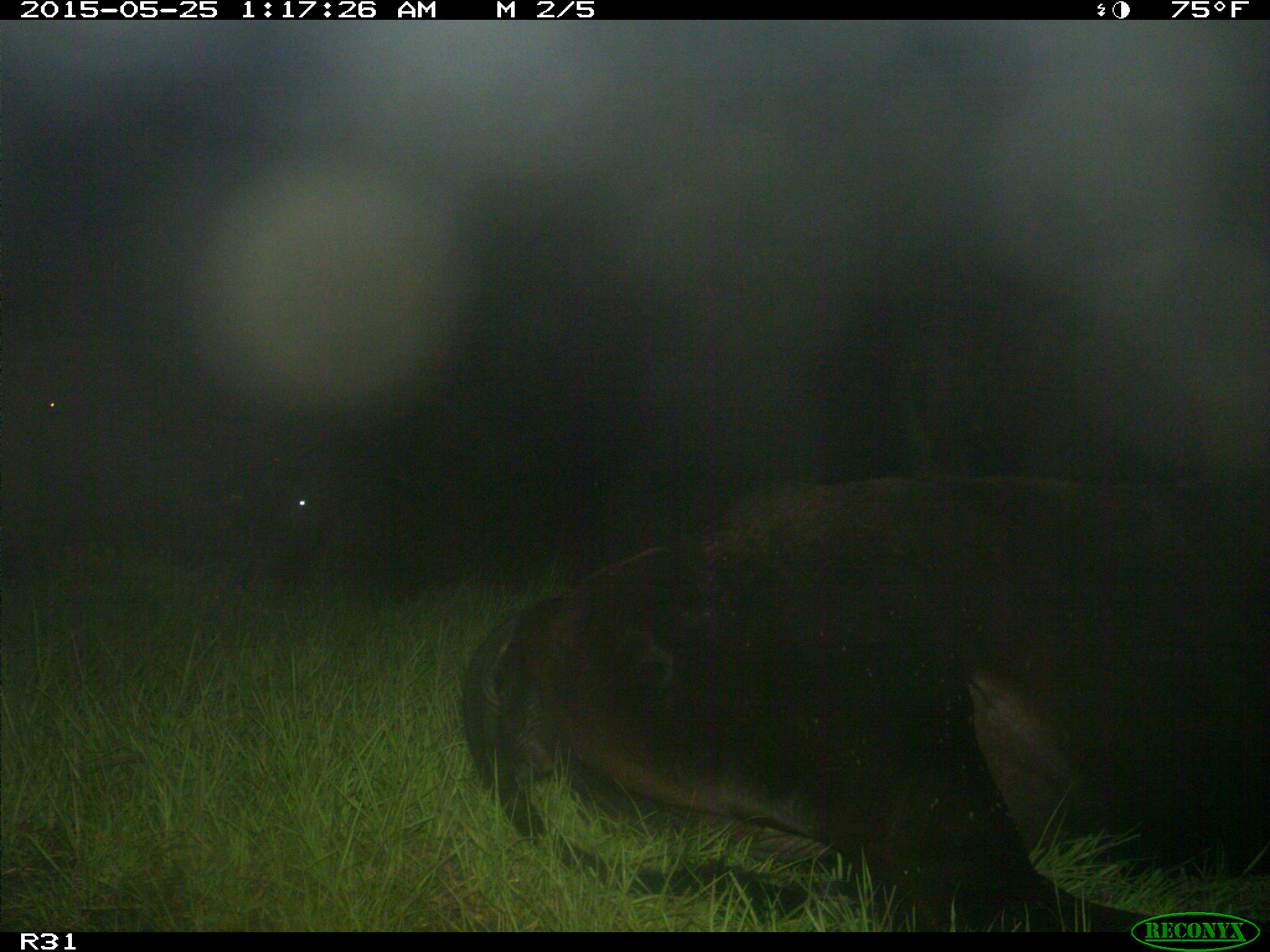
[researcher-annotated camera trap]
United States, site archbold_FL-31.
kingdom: Animalia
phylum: Chordata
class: Mammalia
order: Artiodactyla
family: Bovidae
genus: Bos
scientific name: Bos taurus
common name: domestic cow